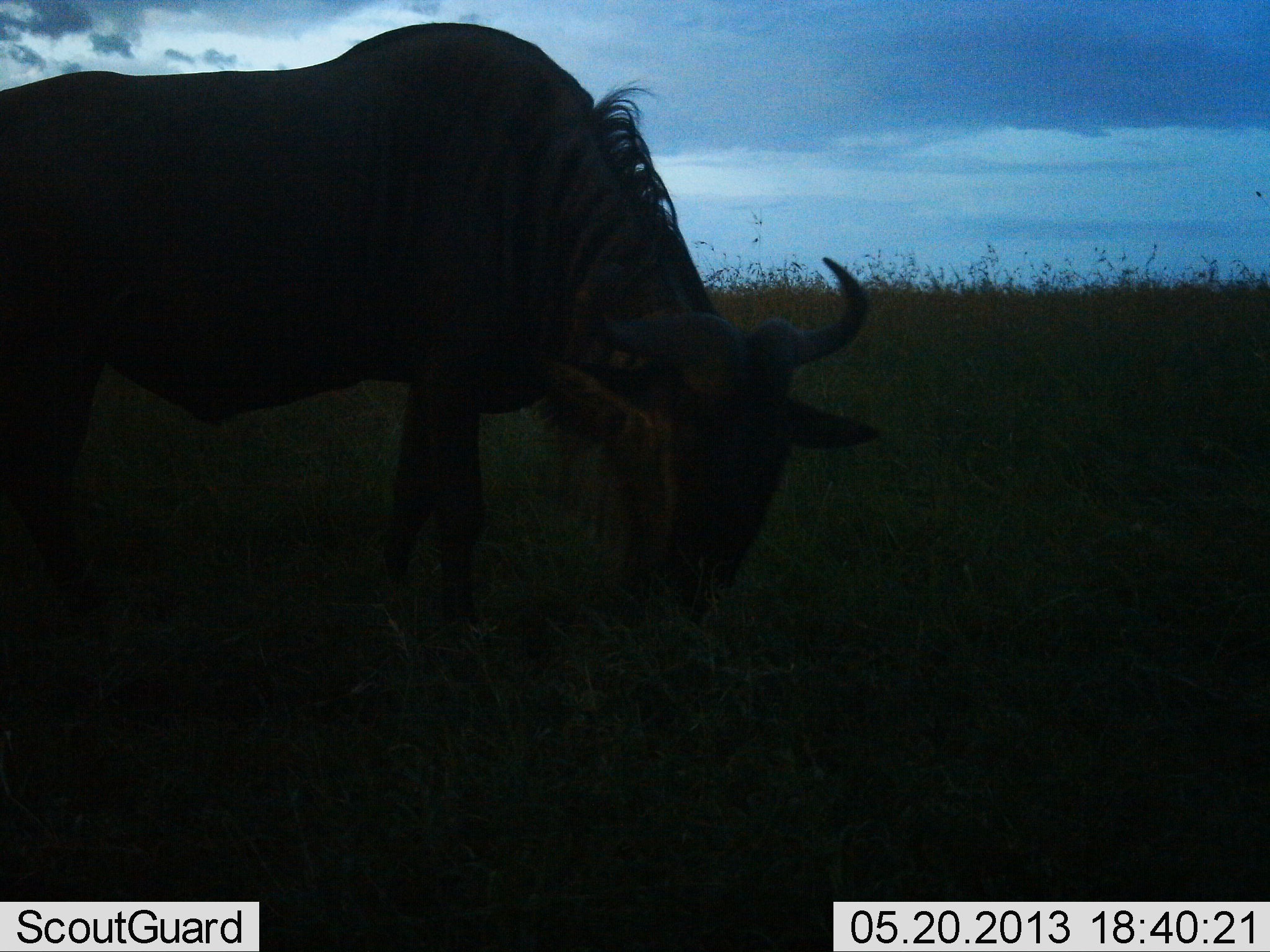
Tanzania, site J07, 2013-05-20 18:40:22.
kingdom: Animalia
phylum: Chordata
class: Mammalia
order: Artiodactyla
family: Bovidae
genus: Connochaetes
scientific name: Connochaetes taurinus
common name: blue wildebeest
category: wildebeest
Wildebeest (blue wildebeest) (Connochaetes taurinus), count 1. Behavior (volunteer vote fractions): standing 23%, resting 0%, moving 0%, interacting 0%. Young present (vote fraction): 0%. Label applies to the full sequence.